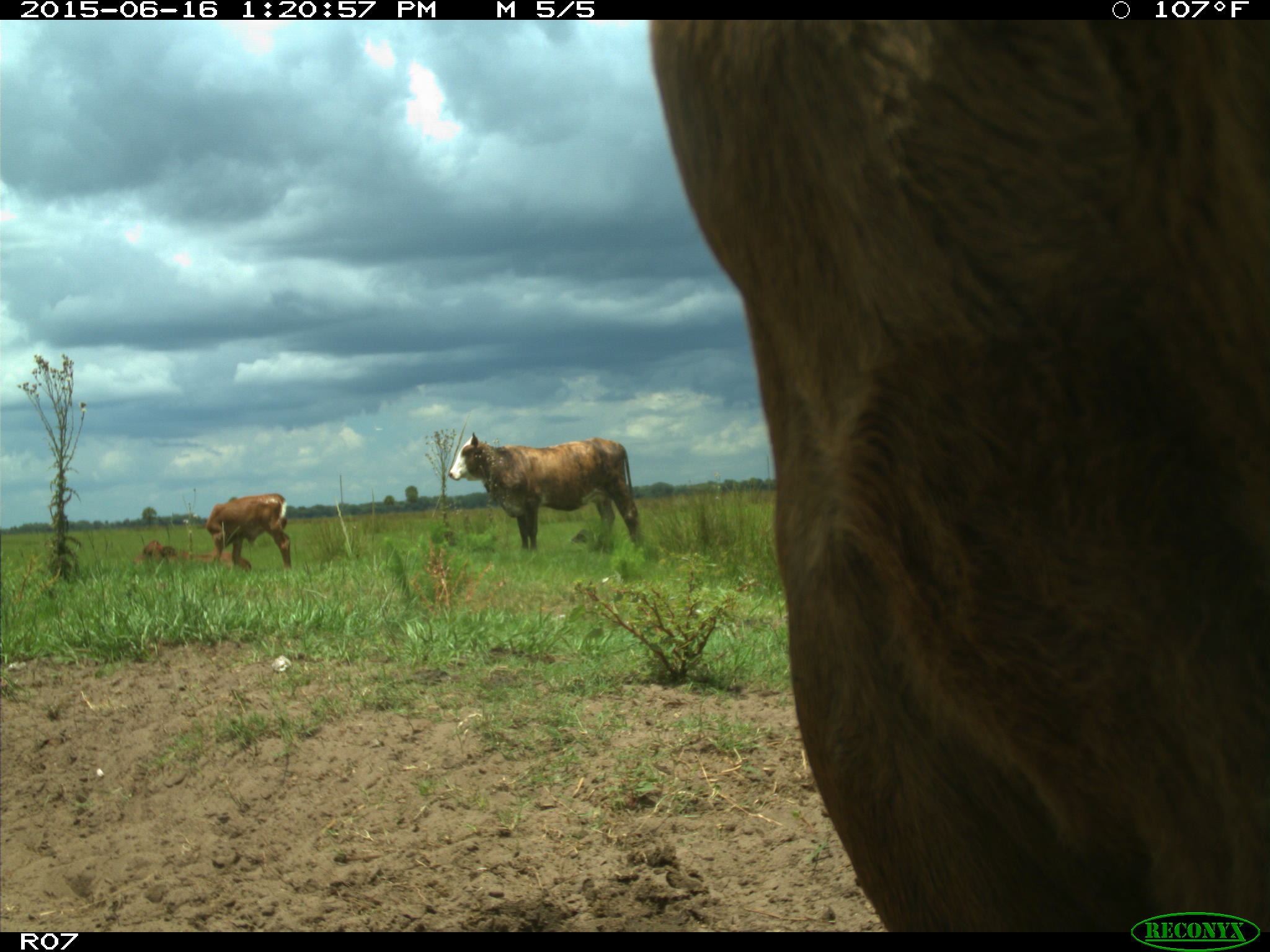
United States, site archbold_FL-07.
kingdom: Animalia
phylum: Chordata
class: Mammalia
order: Artiodactyla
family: Bovidae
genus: Bos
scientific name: Bos taurus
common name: domestic cow